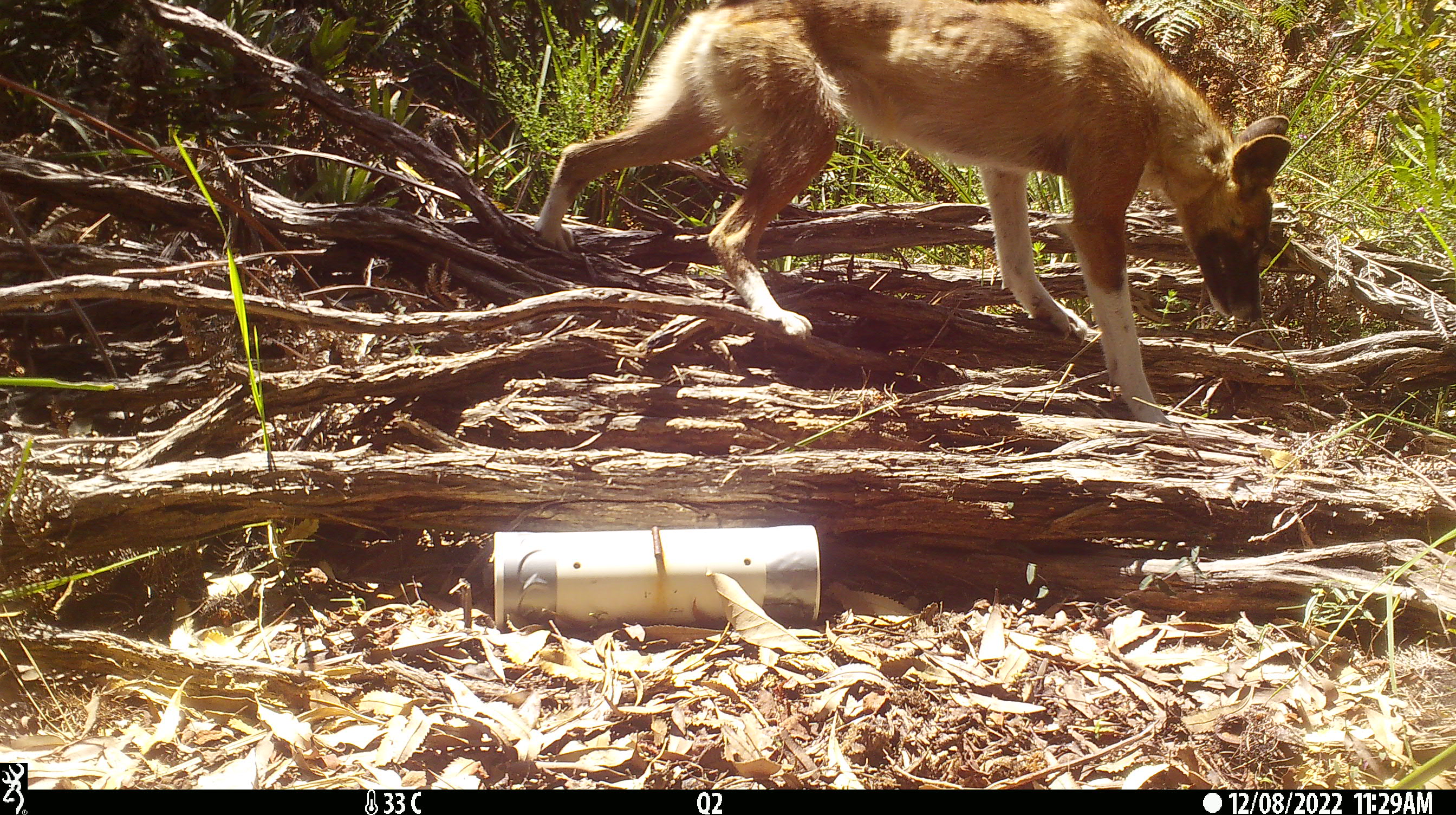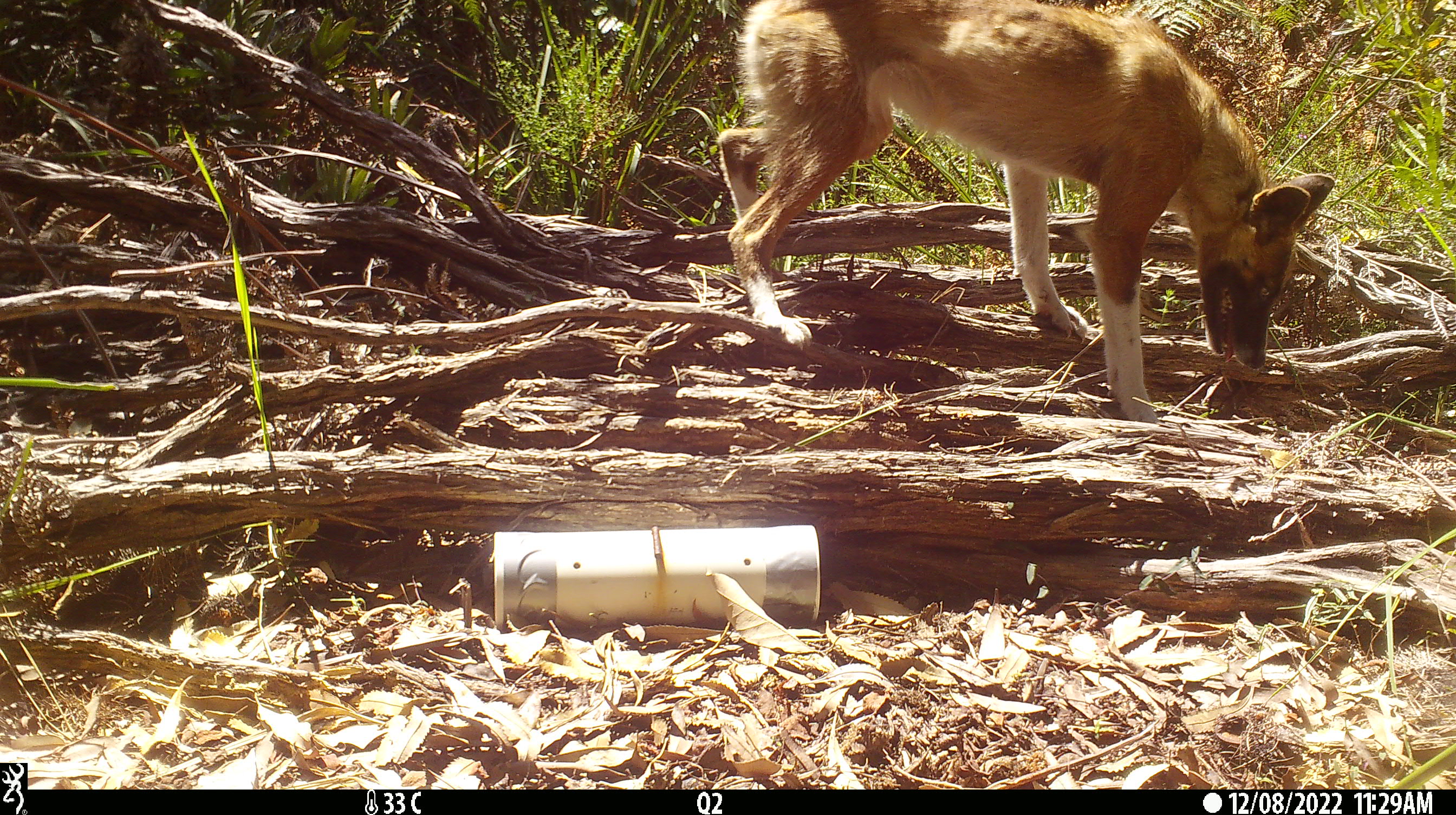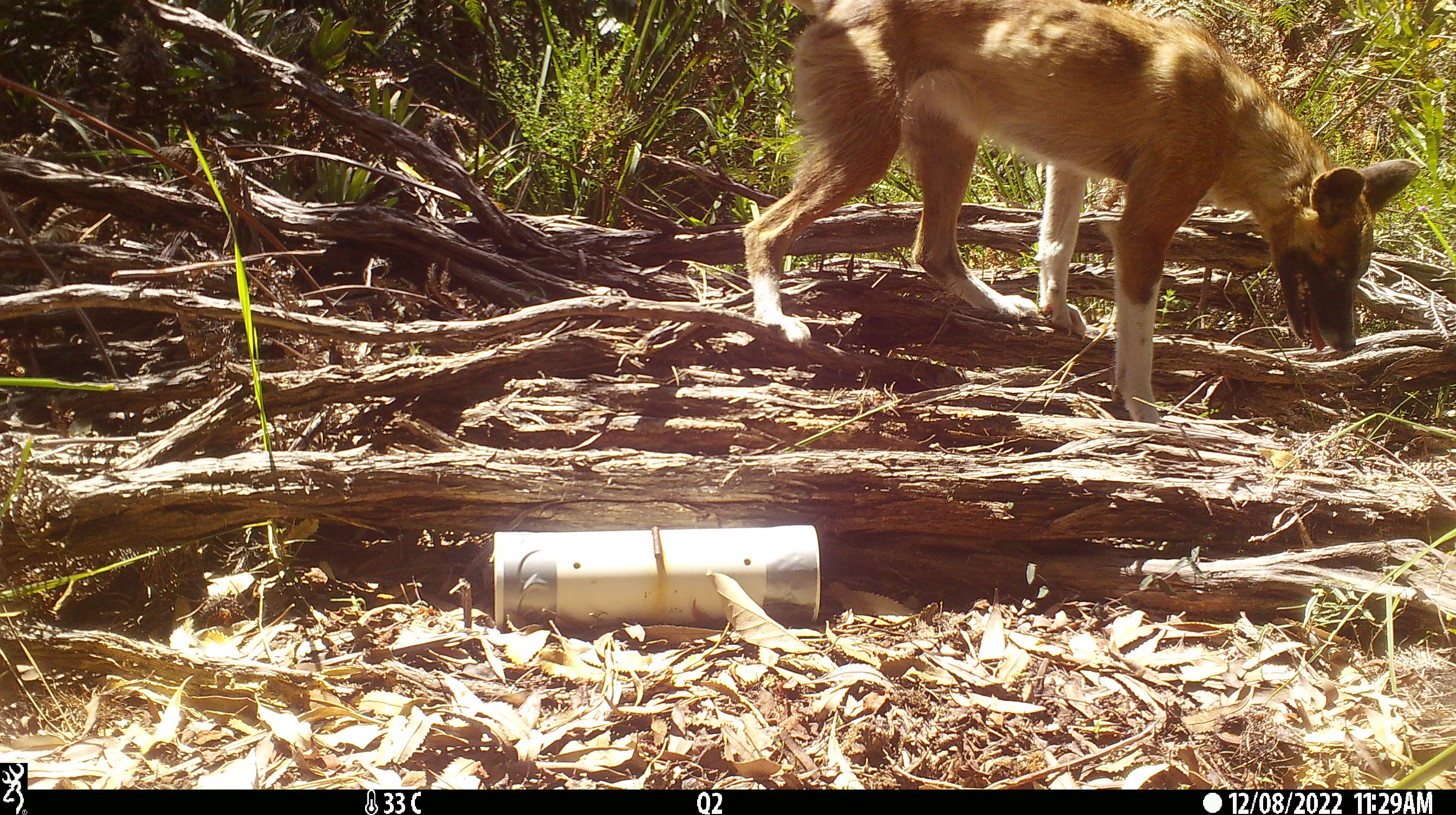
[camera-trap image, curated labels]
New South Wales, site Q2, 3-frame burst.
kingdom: Animalia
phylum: Chordata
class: Mammalia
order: Carnivora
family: Canidae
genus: Canis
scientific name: Canis familiaris dingo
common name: dingo